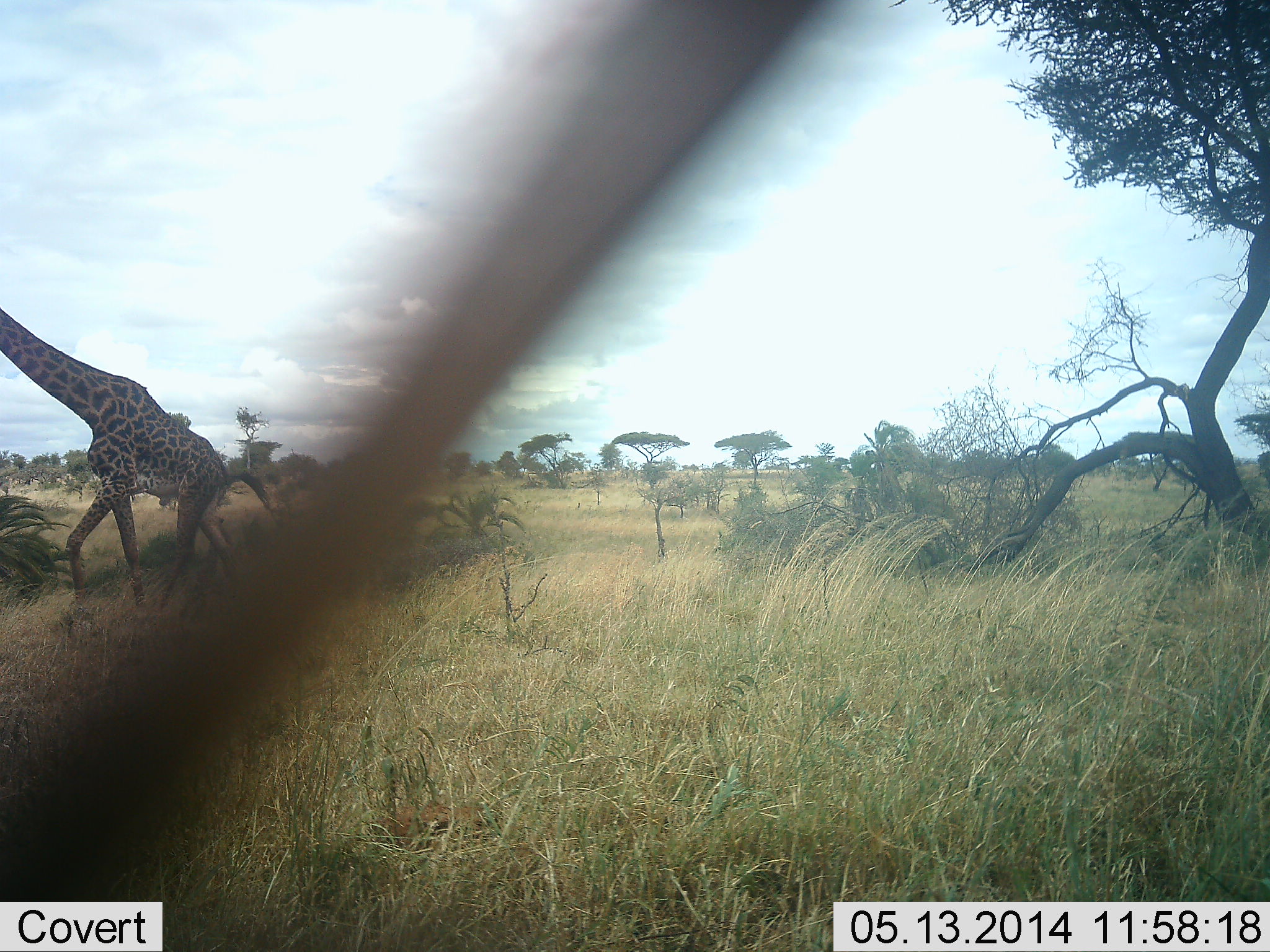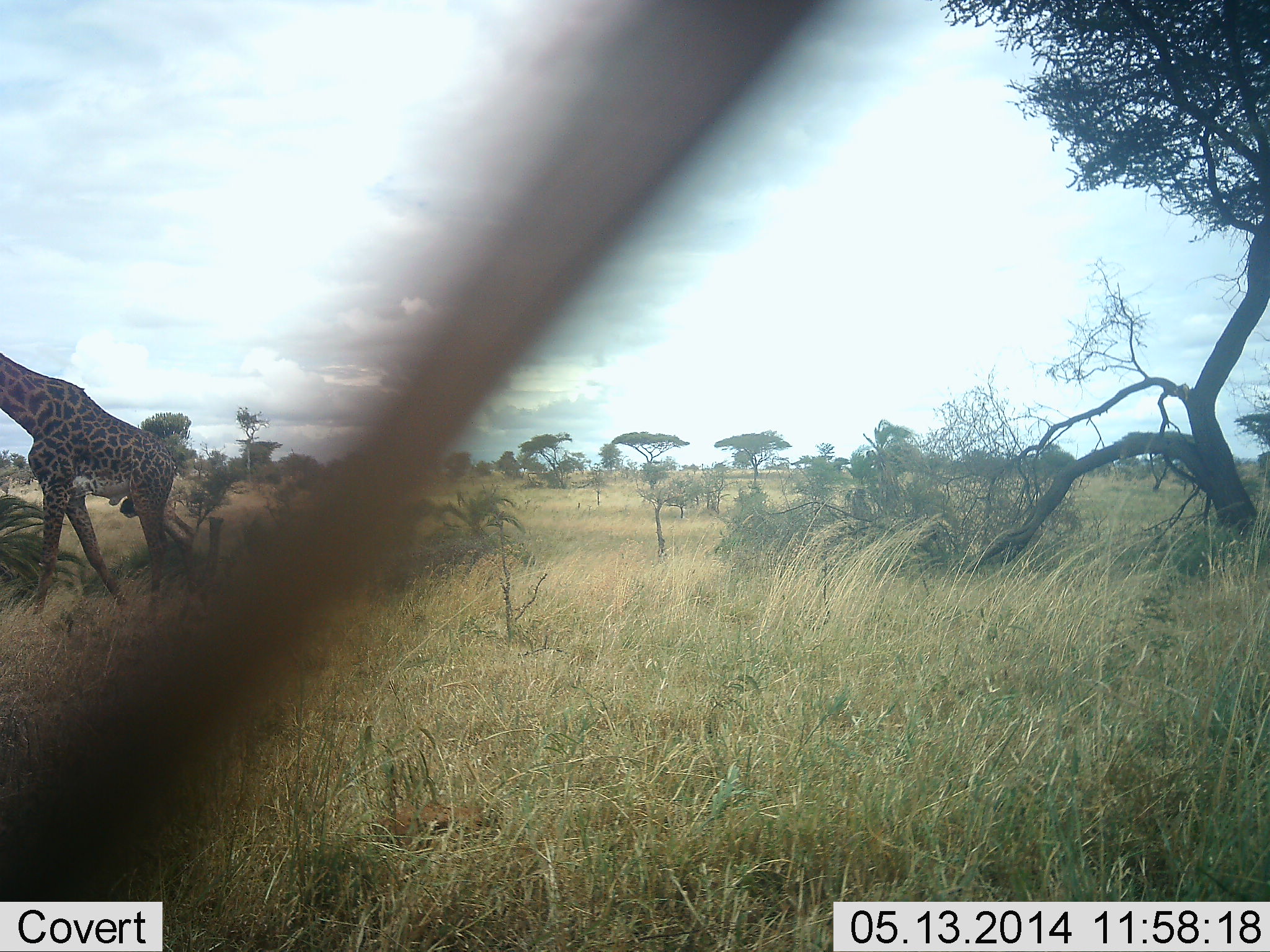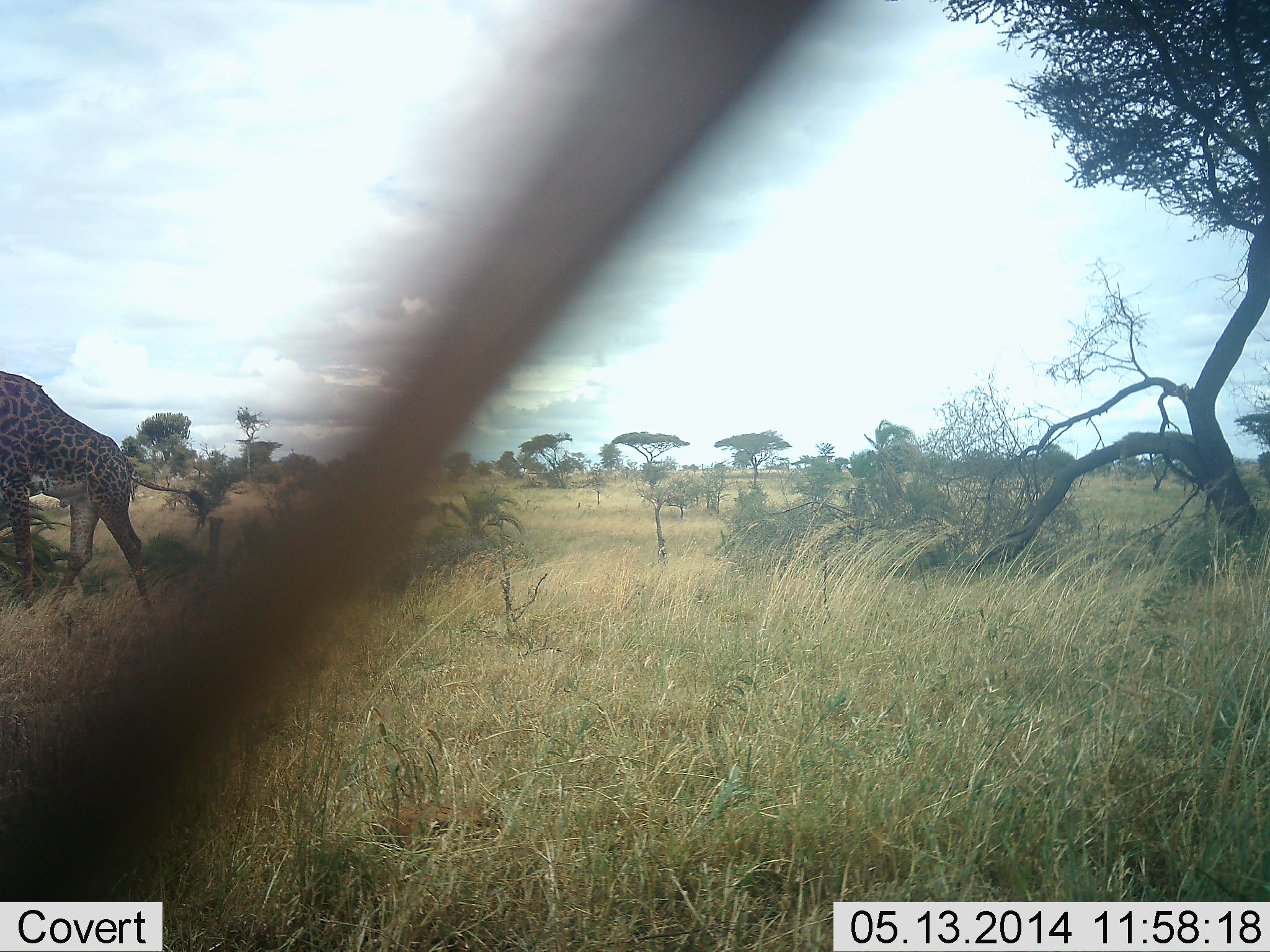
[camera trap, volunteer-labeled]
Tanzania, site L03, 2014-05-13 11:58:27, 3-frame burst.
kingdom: Animalia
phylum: Chordata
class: Mammalia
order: Artiodactyla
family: Giraffidae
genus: Giraffa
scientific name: Giraffa camelopardalis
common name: giraffe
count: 1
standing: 0%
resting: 0%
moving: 100%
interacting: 0%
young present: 0%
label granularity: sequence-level